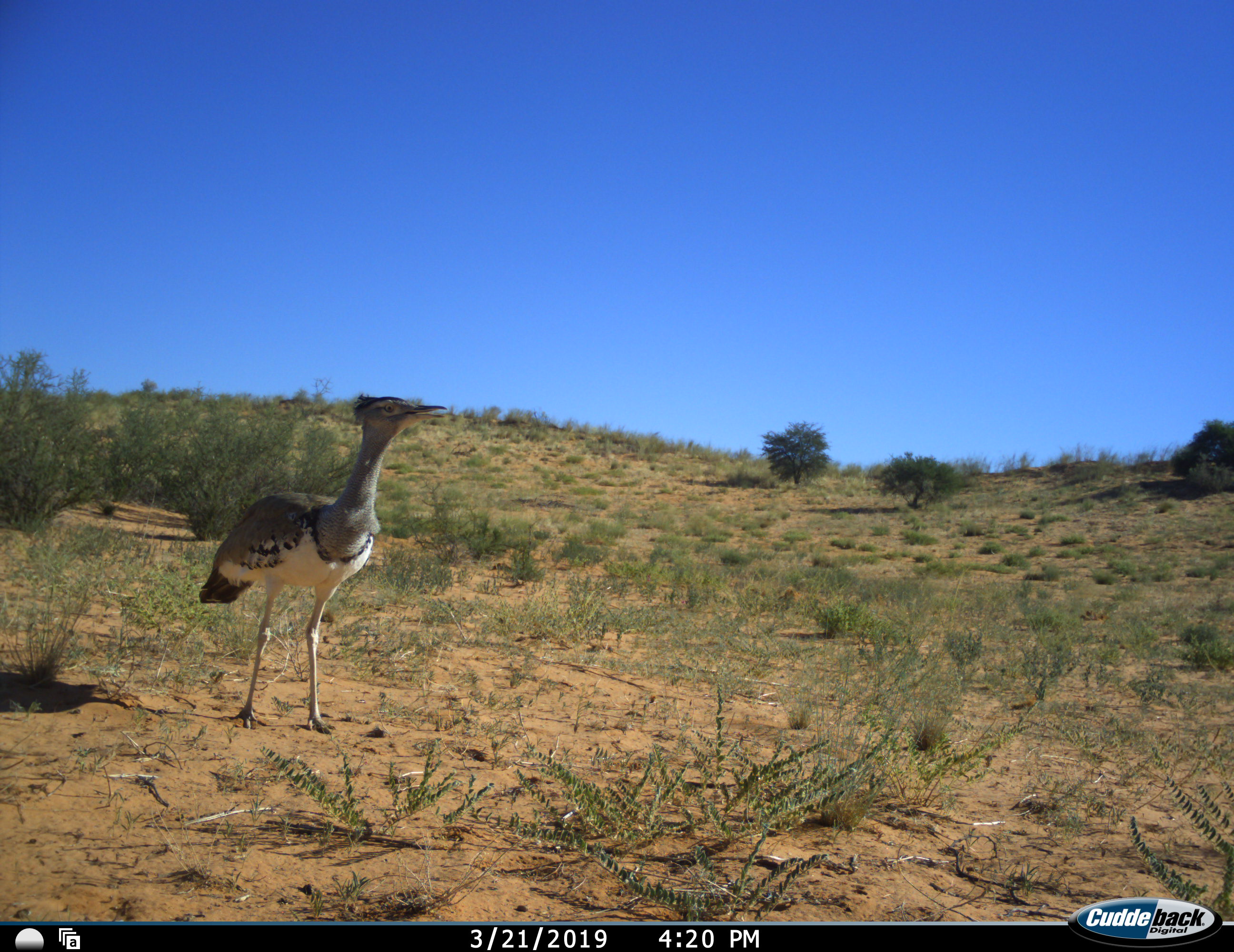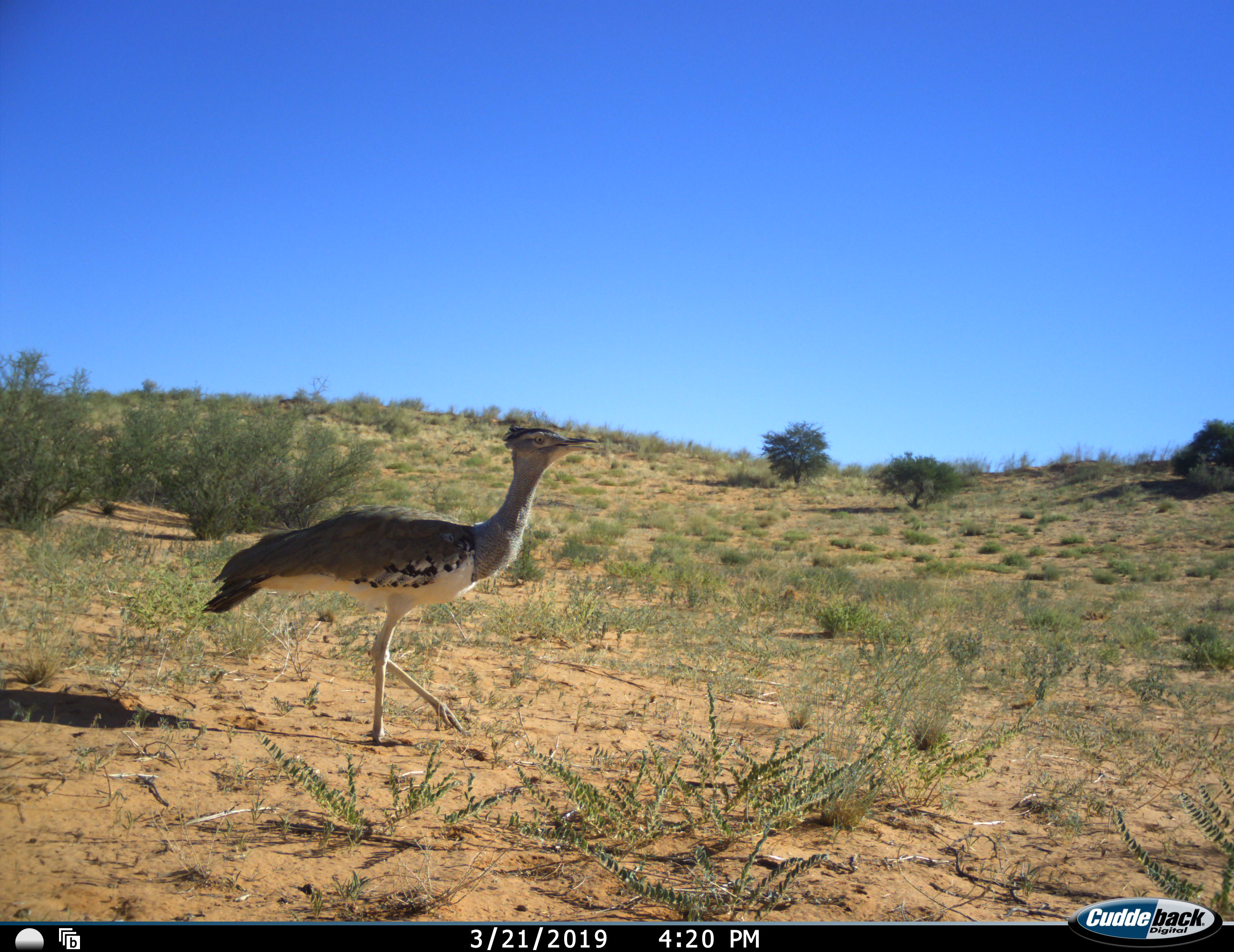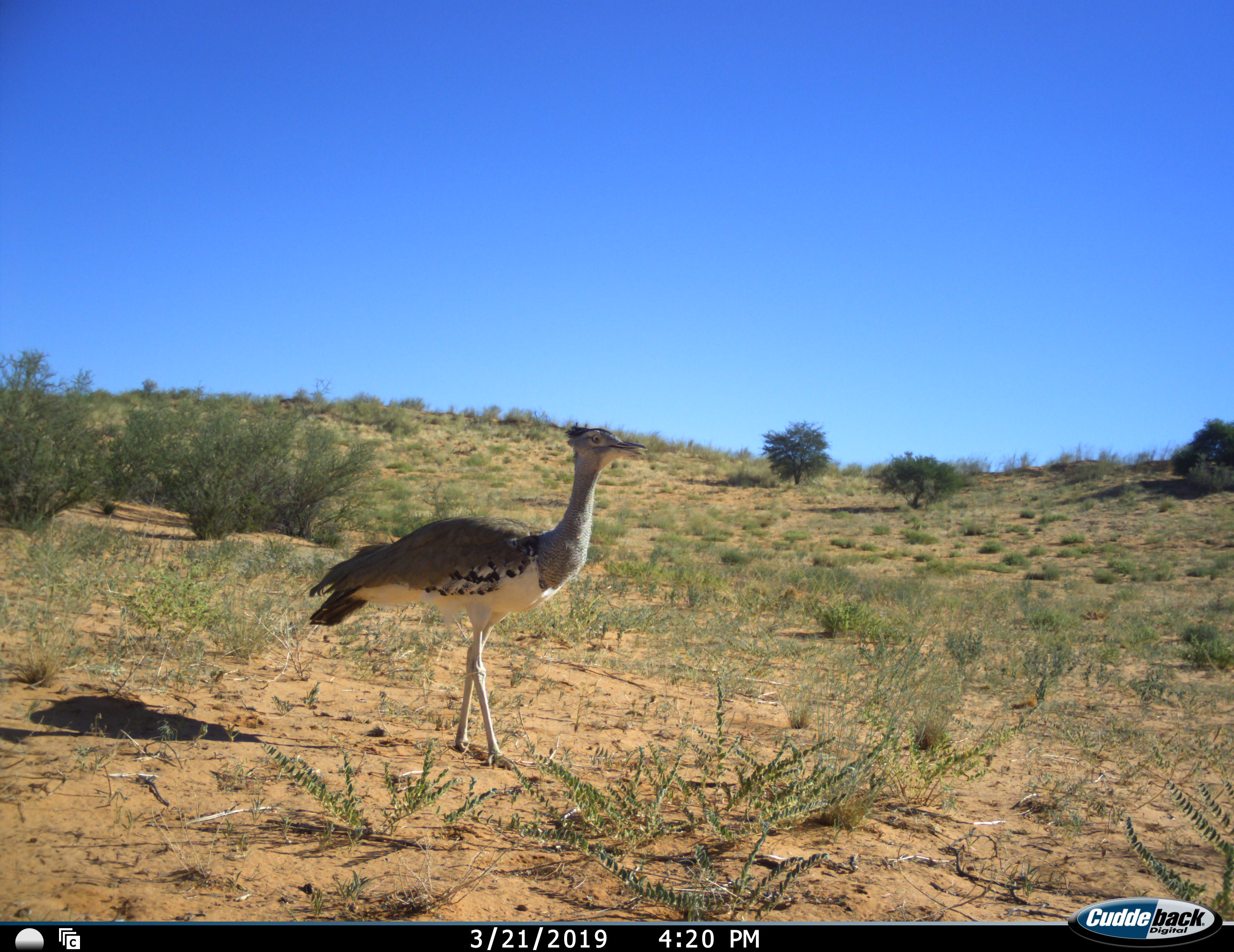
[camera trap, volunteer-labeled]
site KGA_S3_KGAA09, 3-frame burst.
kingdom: Animalia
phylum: Chordata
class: Aves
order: Otidiformes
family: Otididae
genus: Ardeotis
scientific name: Ardeotis kori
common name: kori bustard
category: bustardkori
Bustardkori (kori bustard) (Ardeotis kori), count 1. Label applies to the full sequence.